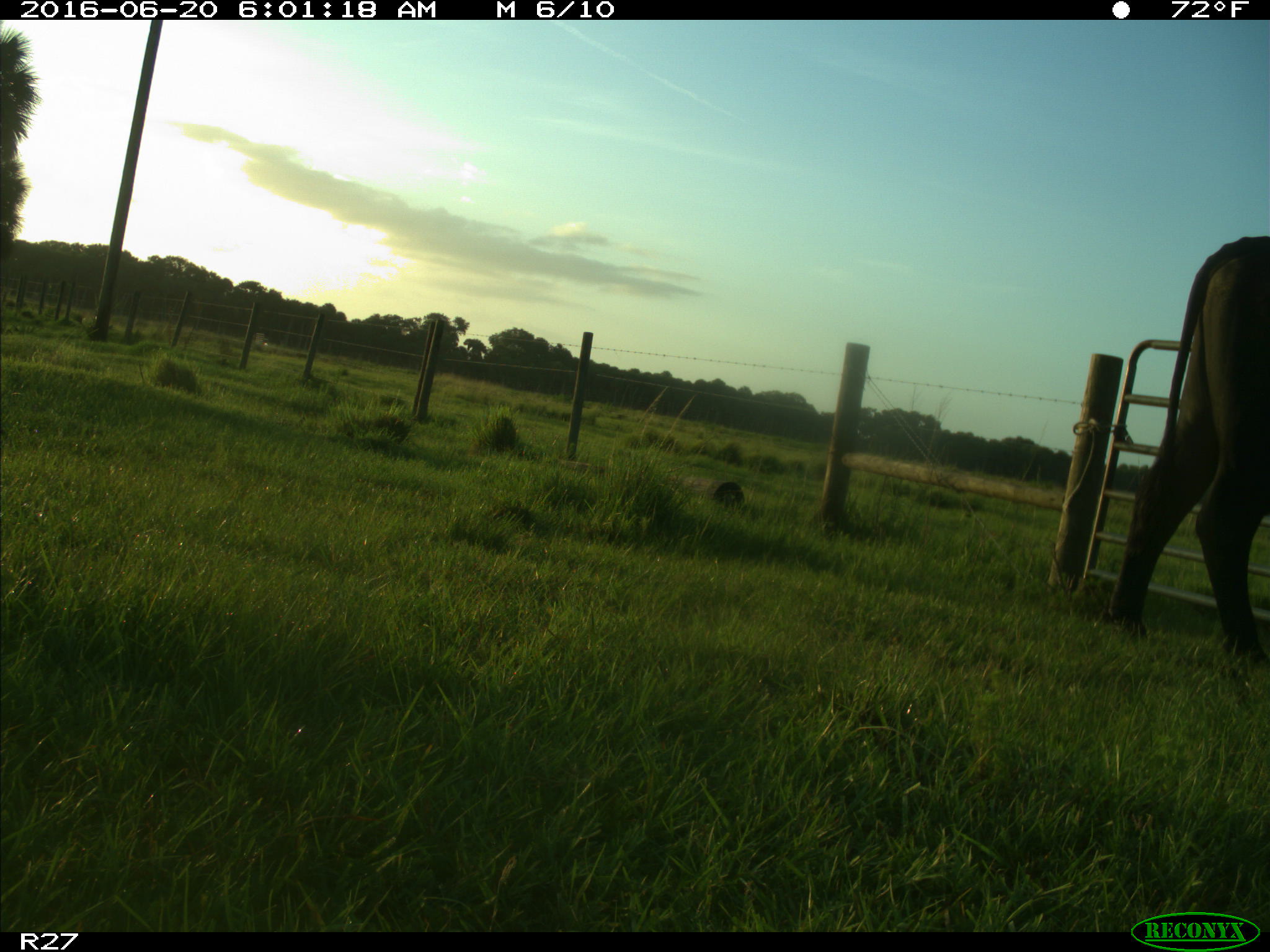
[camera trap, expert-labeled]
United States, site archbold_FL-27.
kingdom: Animalia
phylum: Chordata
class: Mammalia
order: Artiodactyla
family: Bovidae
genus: Bos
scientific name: Bos taurus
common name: domestic cow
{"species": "Bos taurus (domestic cow)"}